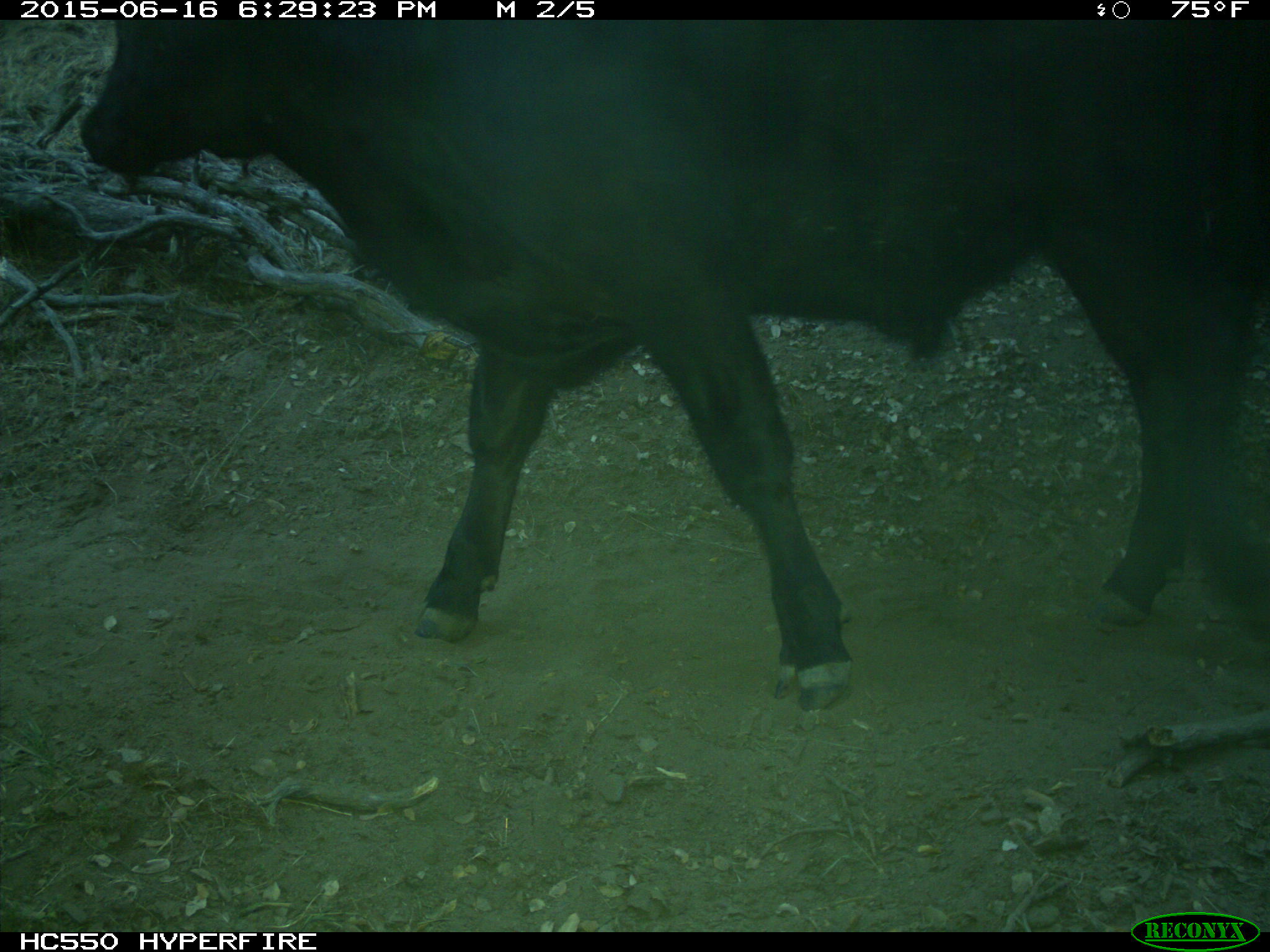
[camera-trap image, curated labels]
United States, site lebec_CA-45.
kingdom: Animalia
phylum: Chordata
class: Mammalia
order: Artiodactyla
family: Bovidae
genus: Bos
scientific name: Bos taurus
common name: domestic cow